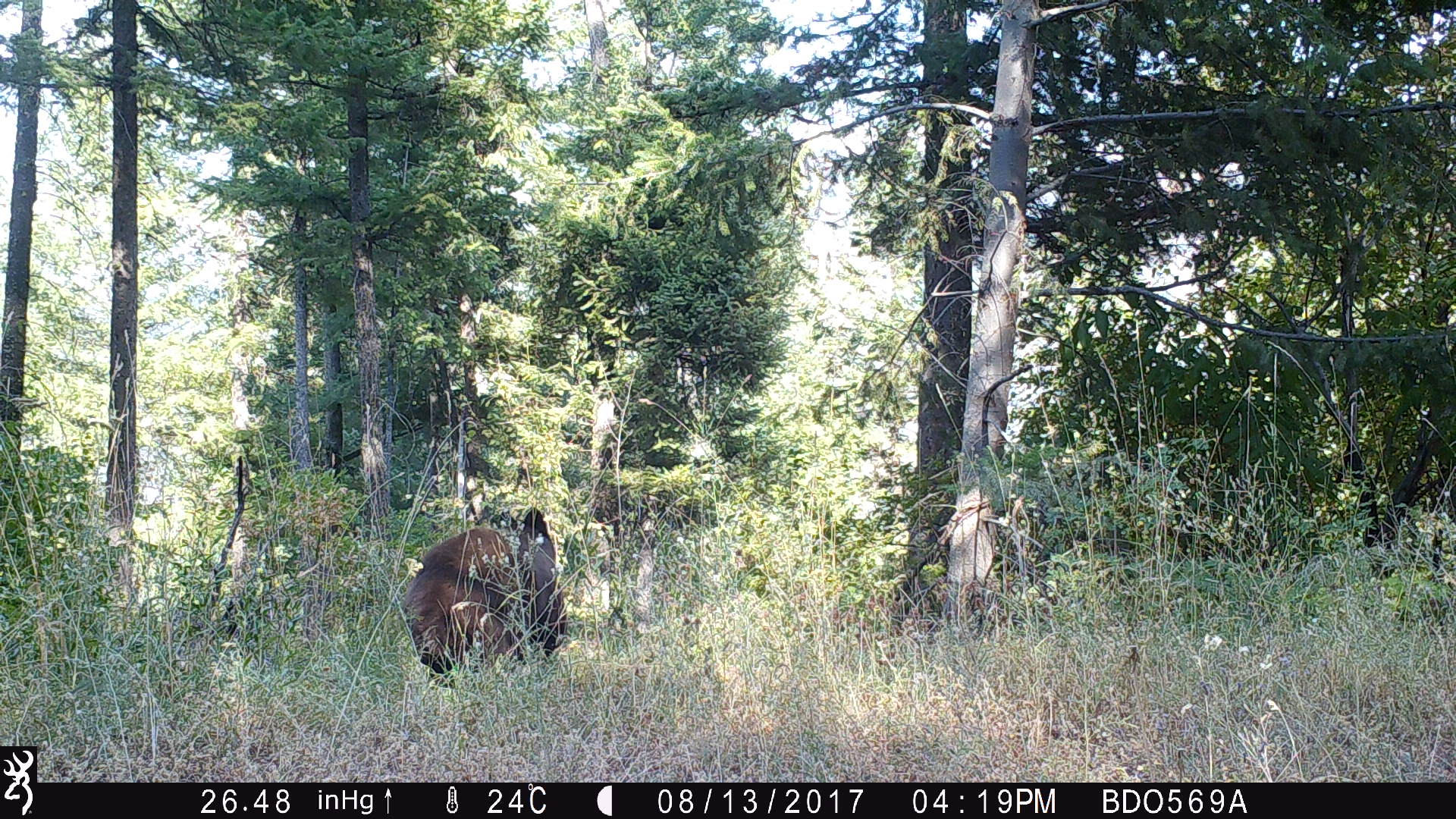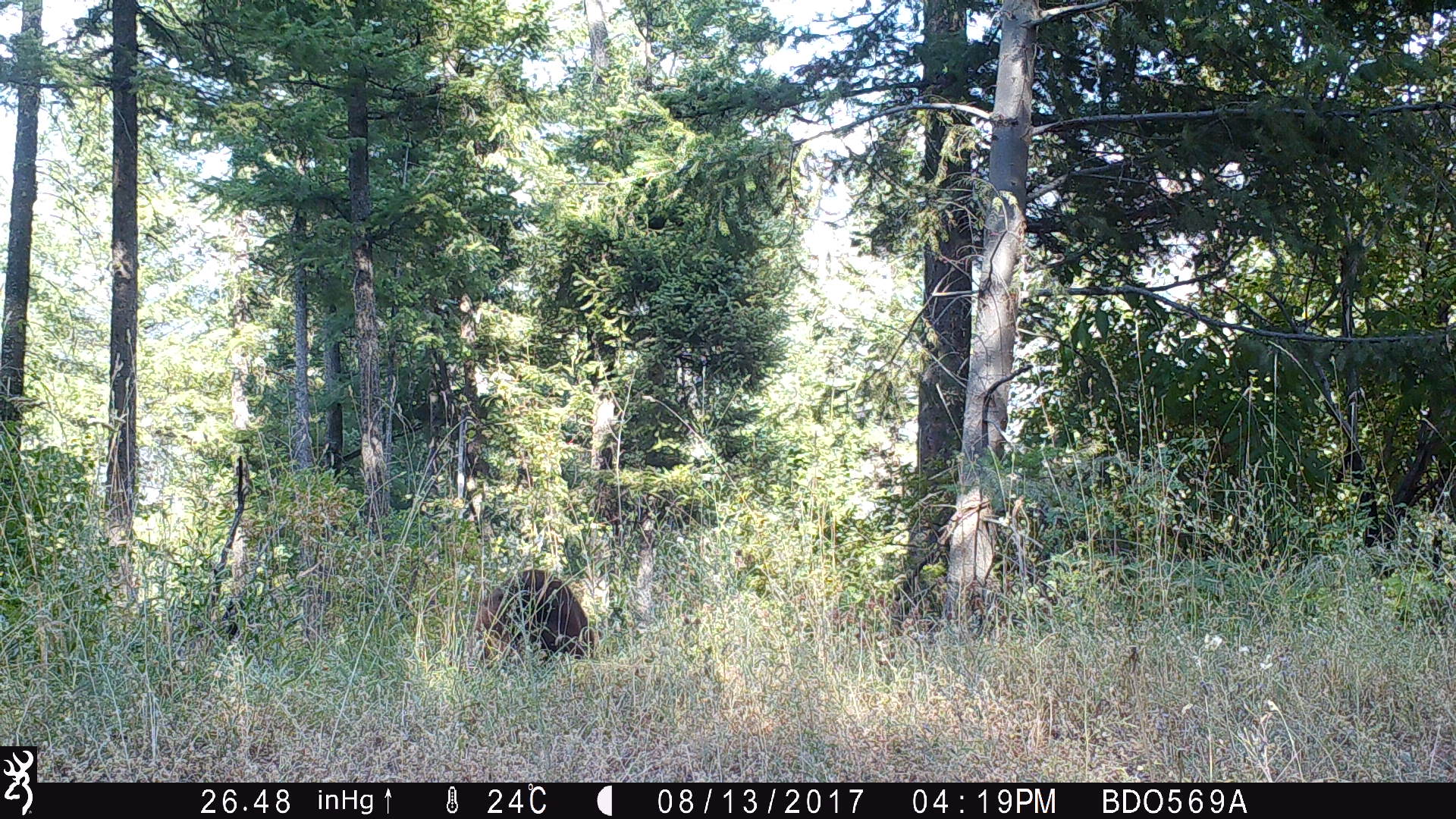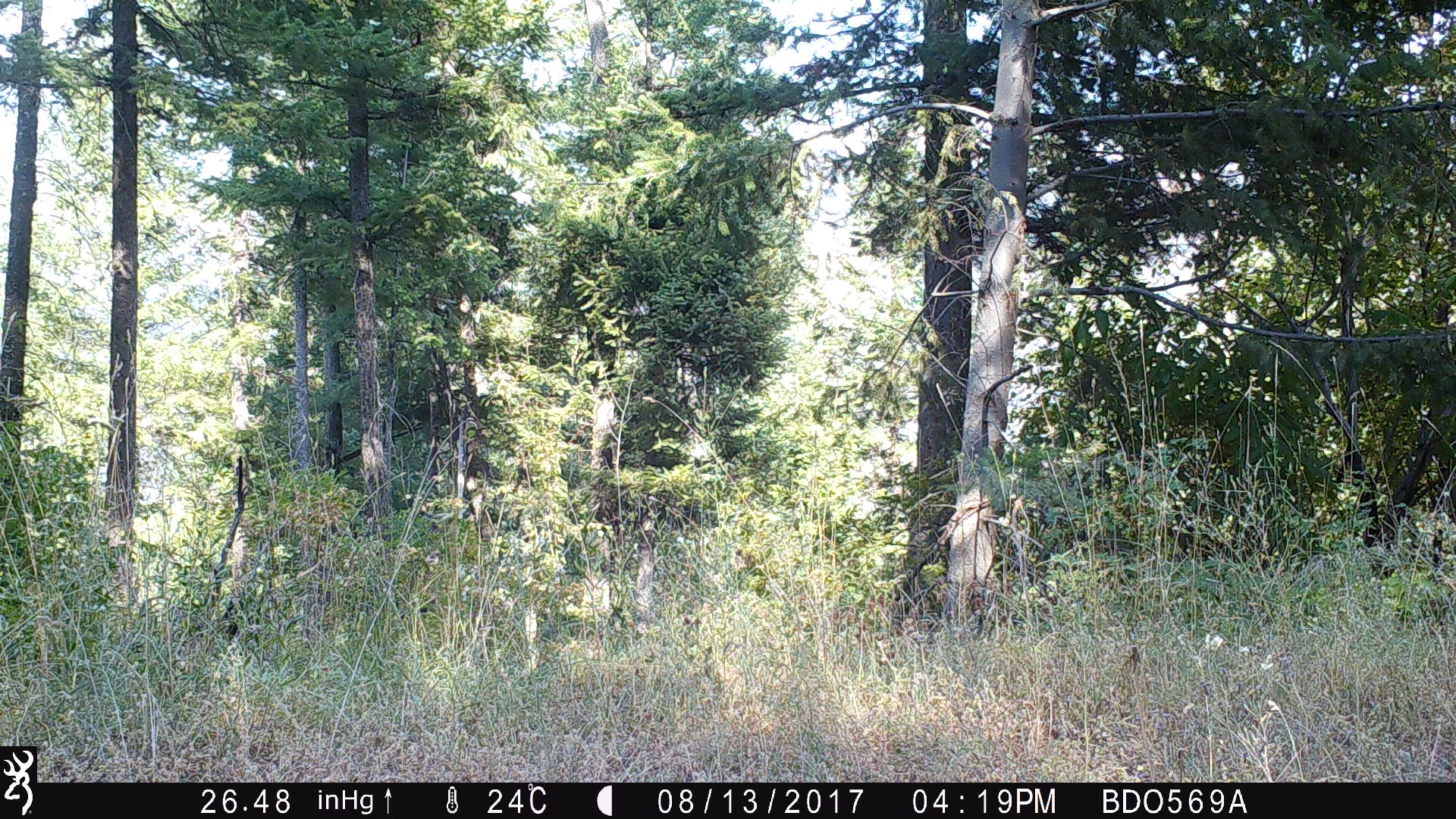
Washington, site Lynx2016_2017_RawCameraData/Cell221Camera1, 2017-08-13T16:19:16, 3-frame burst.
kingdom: Animalia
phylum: Chordata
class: Mammalia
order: Carnivora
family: Ursidae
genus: Ursus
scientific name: Ursus americanus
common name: american black bear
Ursus americanus (american black bear). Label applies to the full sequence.